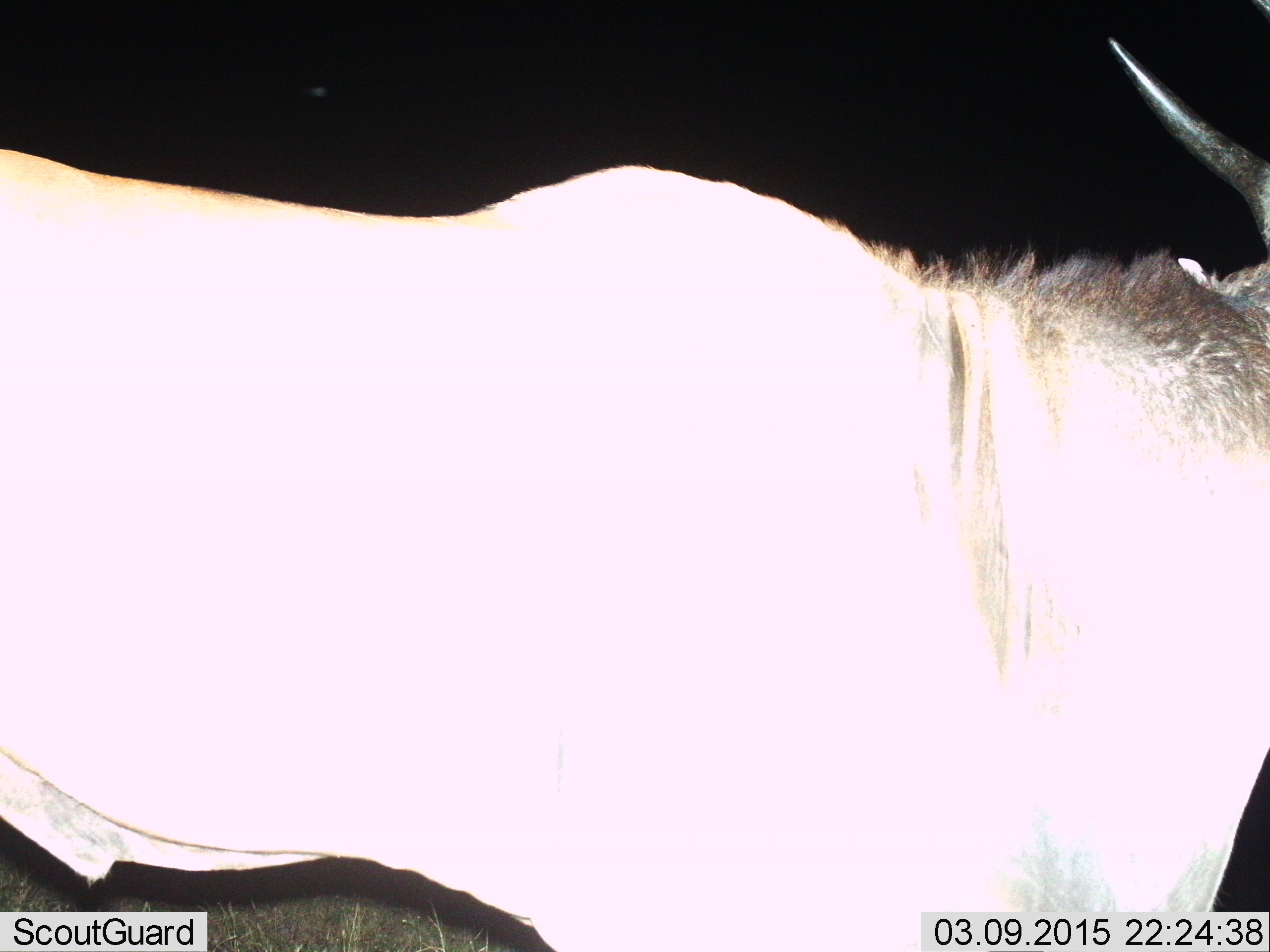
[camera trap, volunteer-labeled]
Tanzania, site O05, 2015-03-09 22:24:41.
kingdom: Animalia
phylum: Chordata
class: Mammalia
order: Artiodactyla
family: Bovidae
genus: Connochaetes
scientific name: Connochaetes taurinus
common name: blue wildebeest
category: wildebeest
Wildebeest (blue wildebeest) (Connochaetes taurinus), count 1. Behavior (volunteer vote fractions): standing 100%, resting 0%, moving 0%, interacting 0%. Young present (vote fraction): 0%. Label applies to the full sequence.